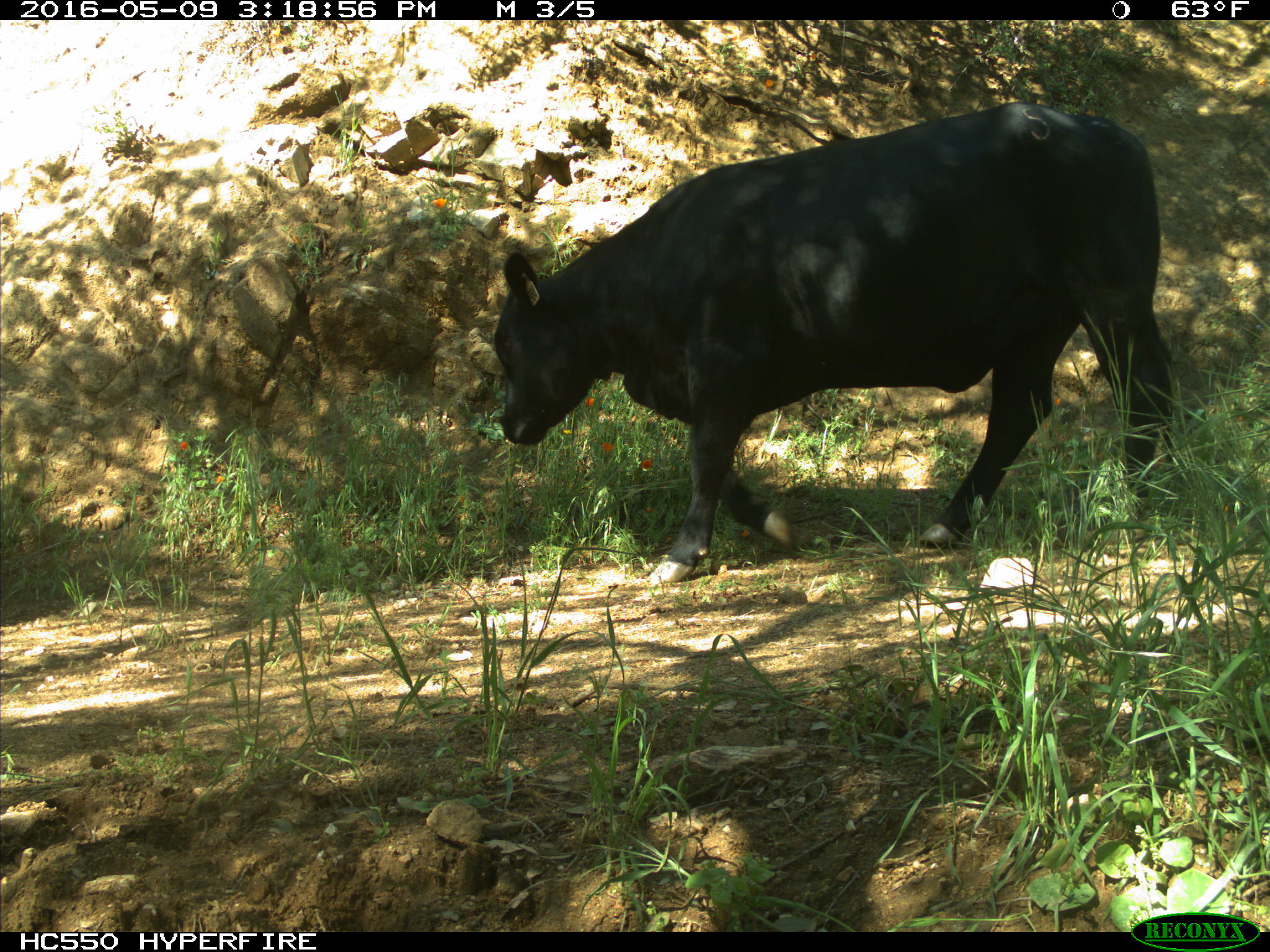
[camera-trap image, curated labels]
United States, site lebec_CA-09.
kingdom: Animalia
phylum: Chordata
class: Mammalia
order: Artiodactyla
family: Bovidae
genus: Bos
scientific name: Bos taurus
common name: domestic cow